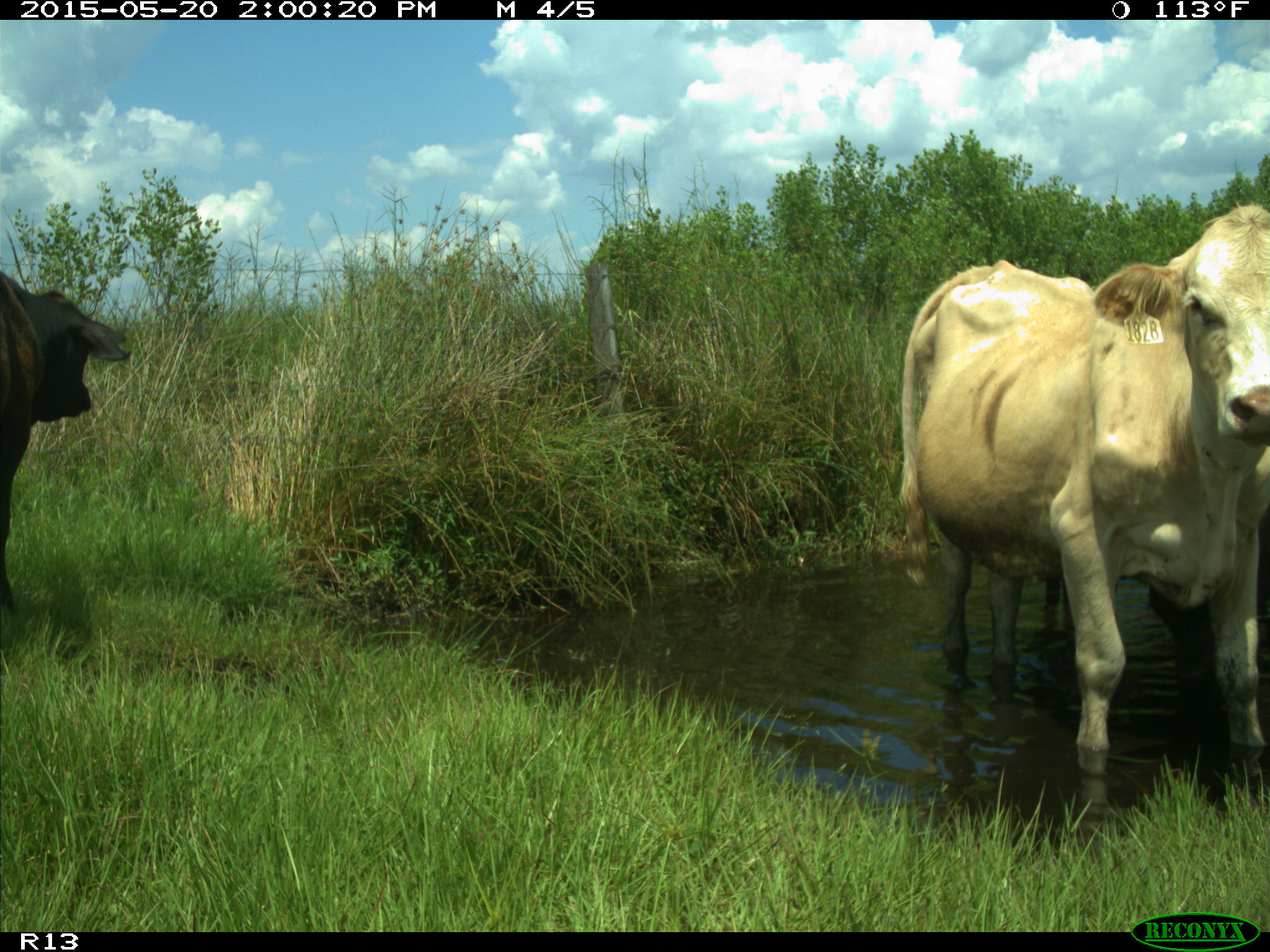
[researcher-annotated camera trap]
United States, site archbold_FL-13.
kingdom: Animalia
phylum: Chordata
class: Mammalia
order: Artiodactyla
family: Bovidae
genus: Bos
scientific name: Bos taurus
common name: domestic cow